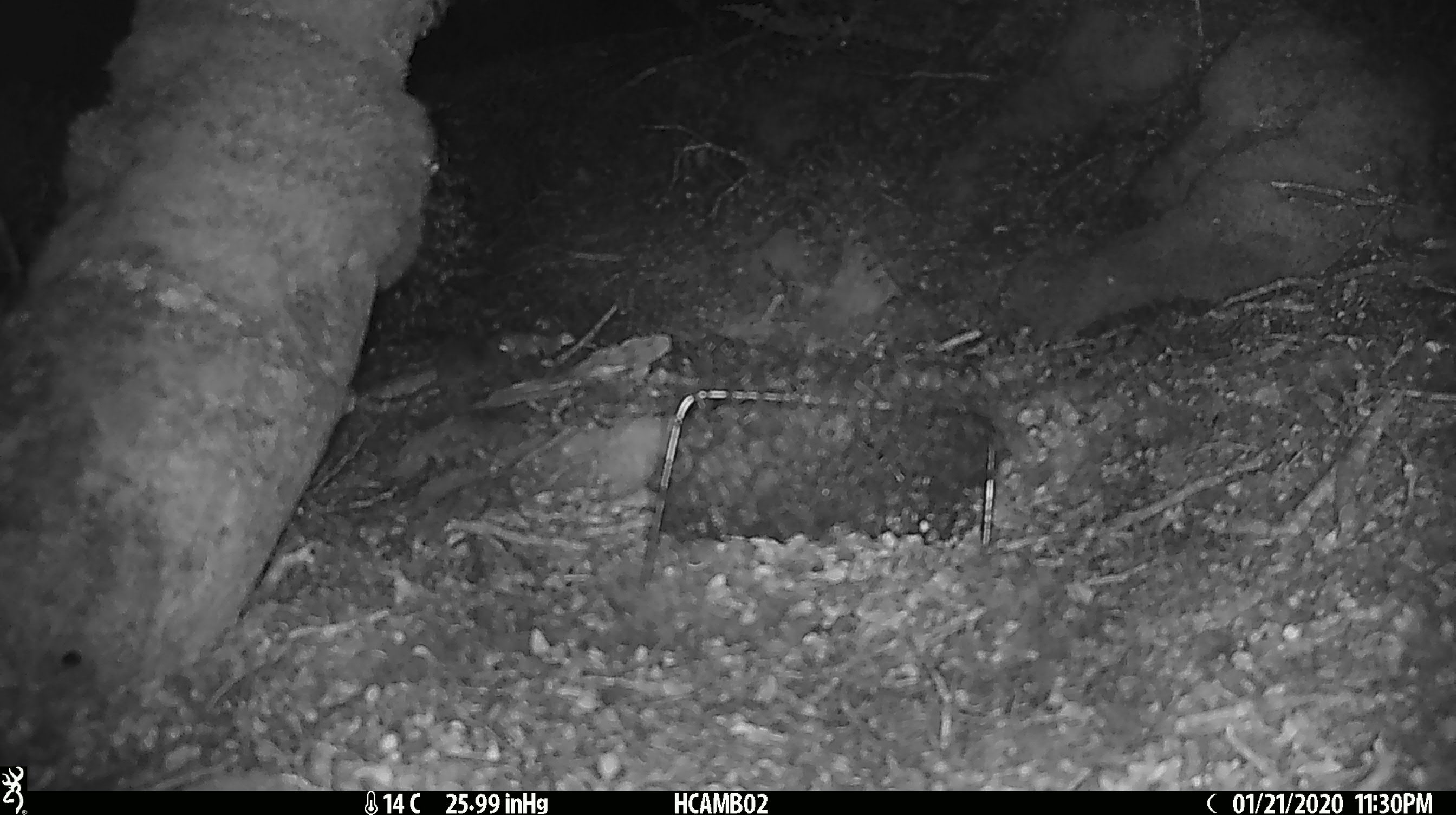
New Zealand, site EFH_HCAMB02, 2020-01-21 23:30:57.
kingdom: Animalia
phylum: Chordata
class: Mammalia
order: Rodentia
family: Muridae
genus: Mus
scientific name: Mus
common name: mouse